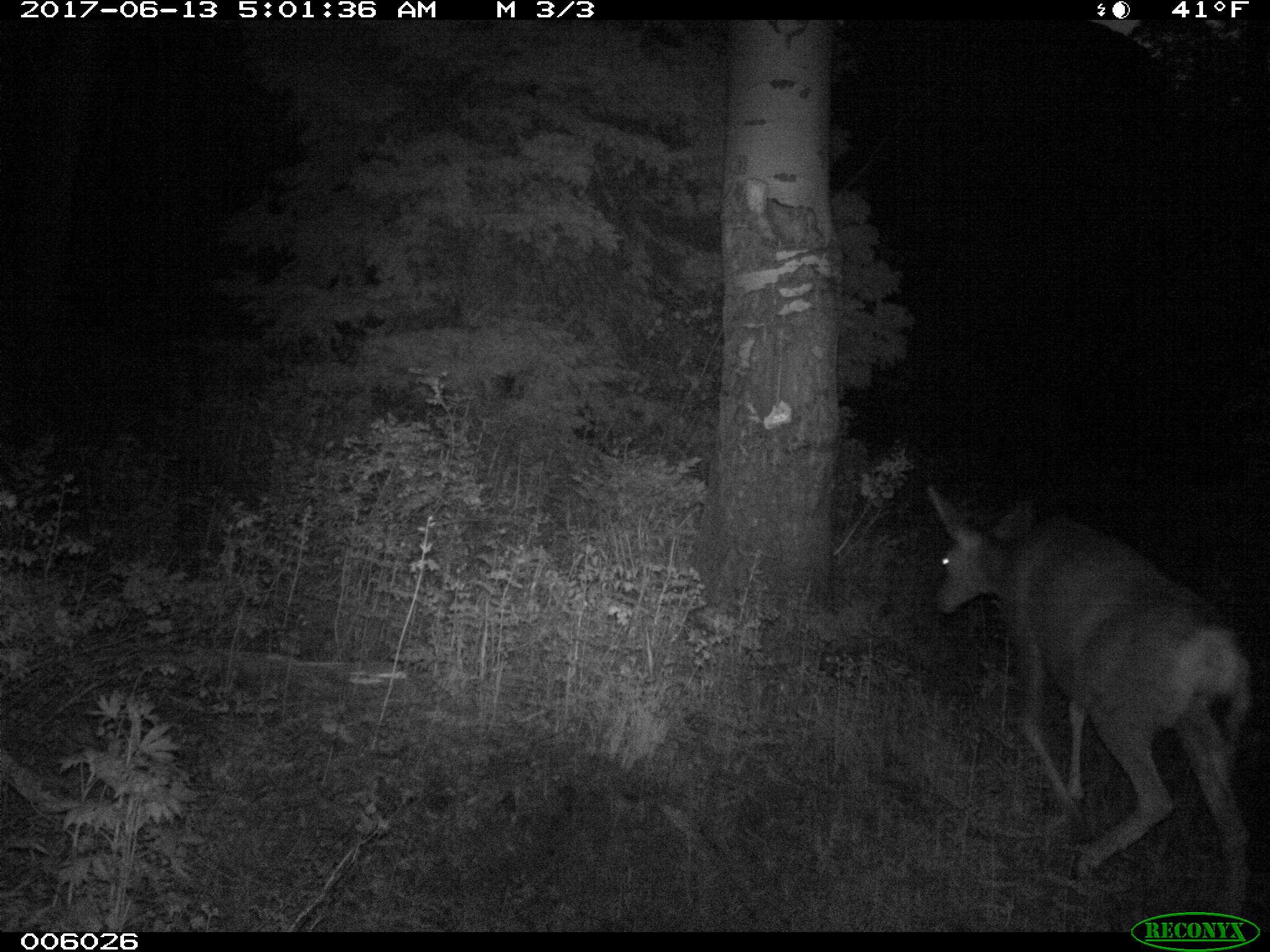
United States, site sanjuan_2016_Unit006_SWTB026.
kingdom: Animalia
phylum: Chordata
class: Mammalia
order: Artiodactyla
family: Cervidae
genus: Odocoileus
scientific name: Odocoileus hemionus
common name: mule deer